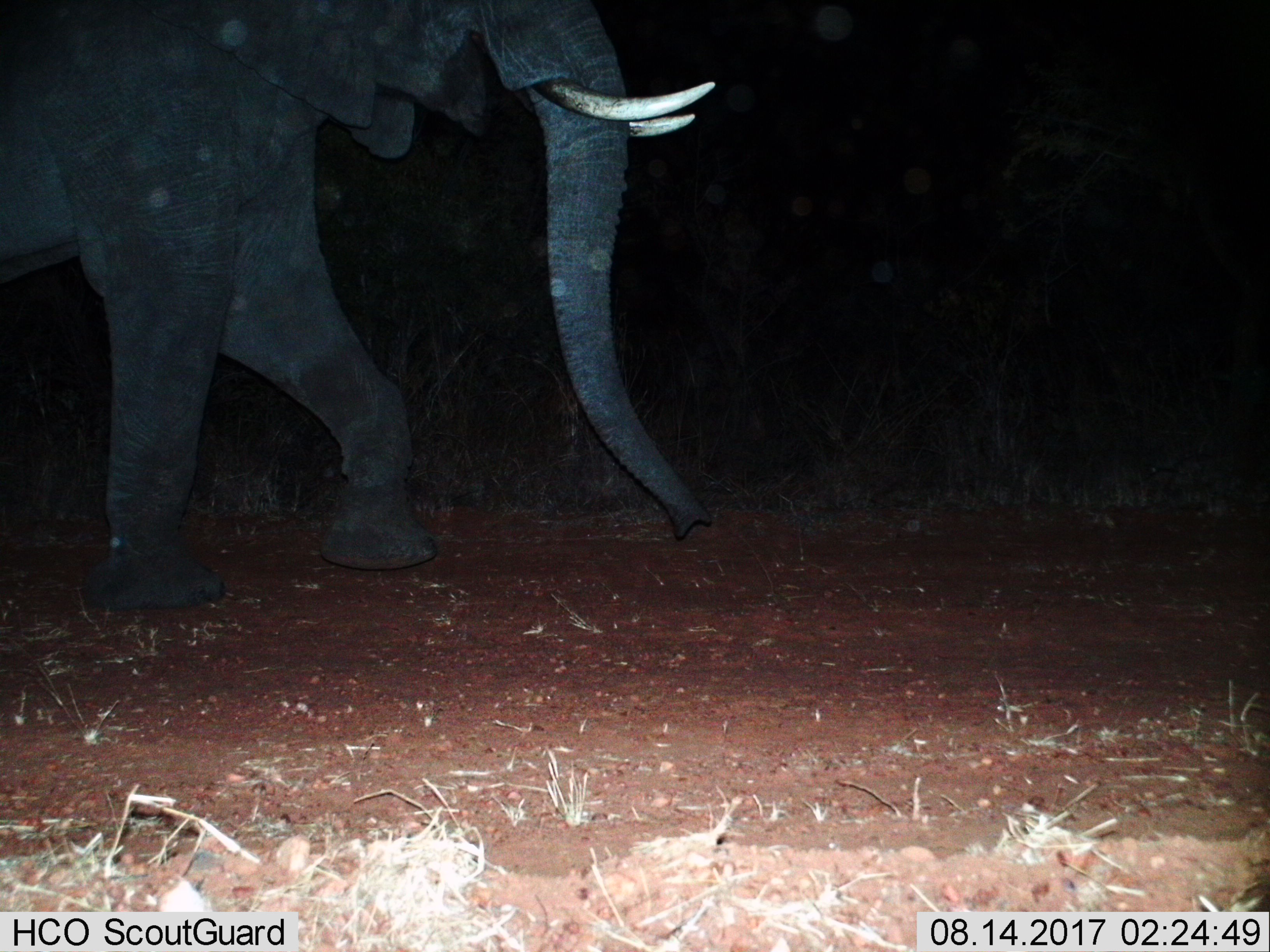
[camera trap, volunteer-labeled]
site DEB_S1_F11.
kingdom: Animalia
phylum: Chordata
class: Mammalia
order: Proboscidea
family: Elephantidae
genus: Loxodonta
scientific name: Loxodonta africana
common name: african bush elephant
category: elephant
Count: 1.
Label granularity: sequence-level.